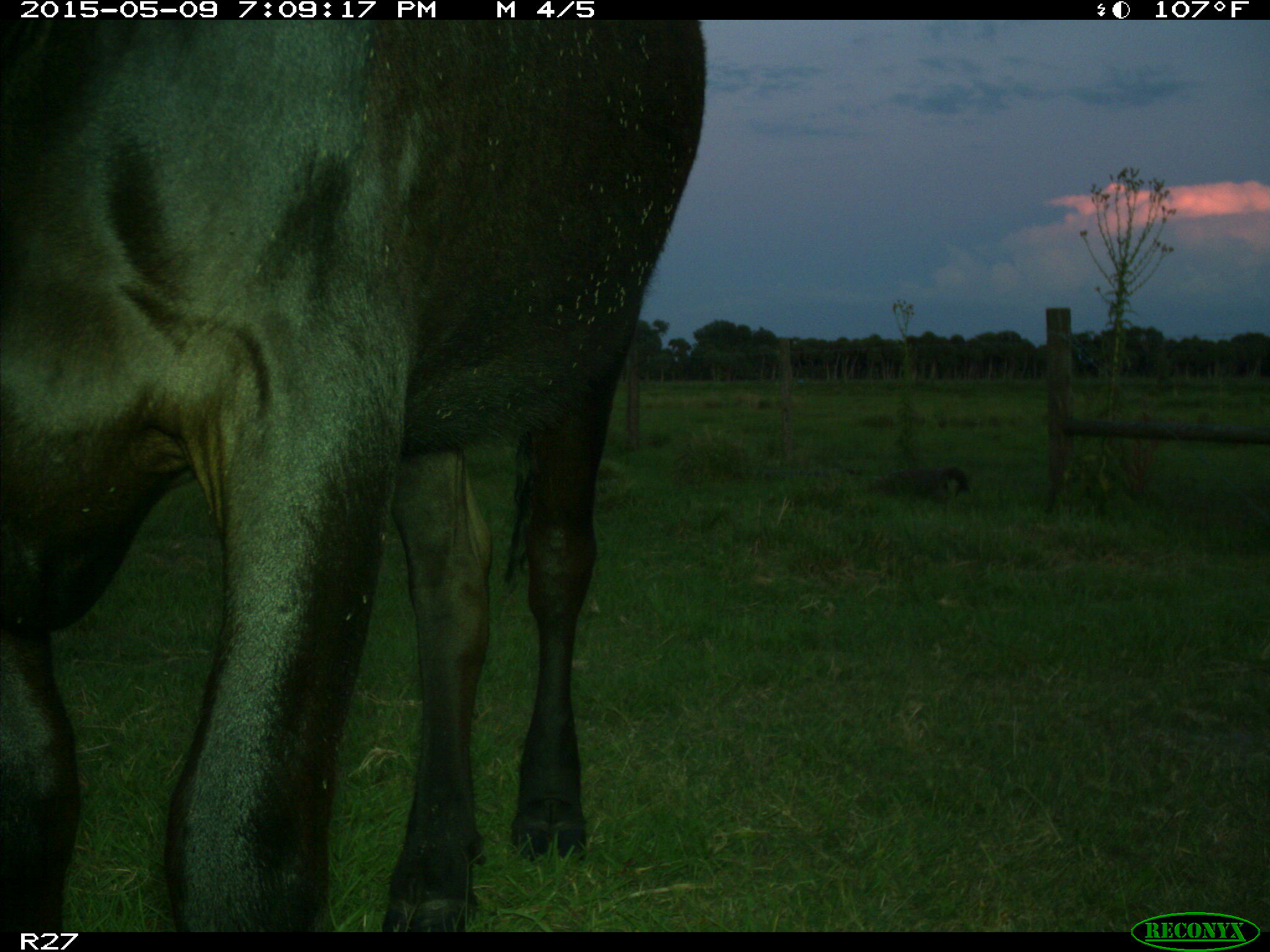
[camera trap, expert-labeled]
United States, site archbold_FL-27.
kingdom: Animalia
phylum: Chordata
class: Mammalia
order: Artiodactyla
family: Bovidae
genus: Bos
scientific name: Bos taurus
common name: domestic cow